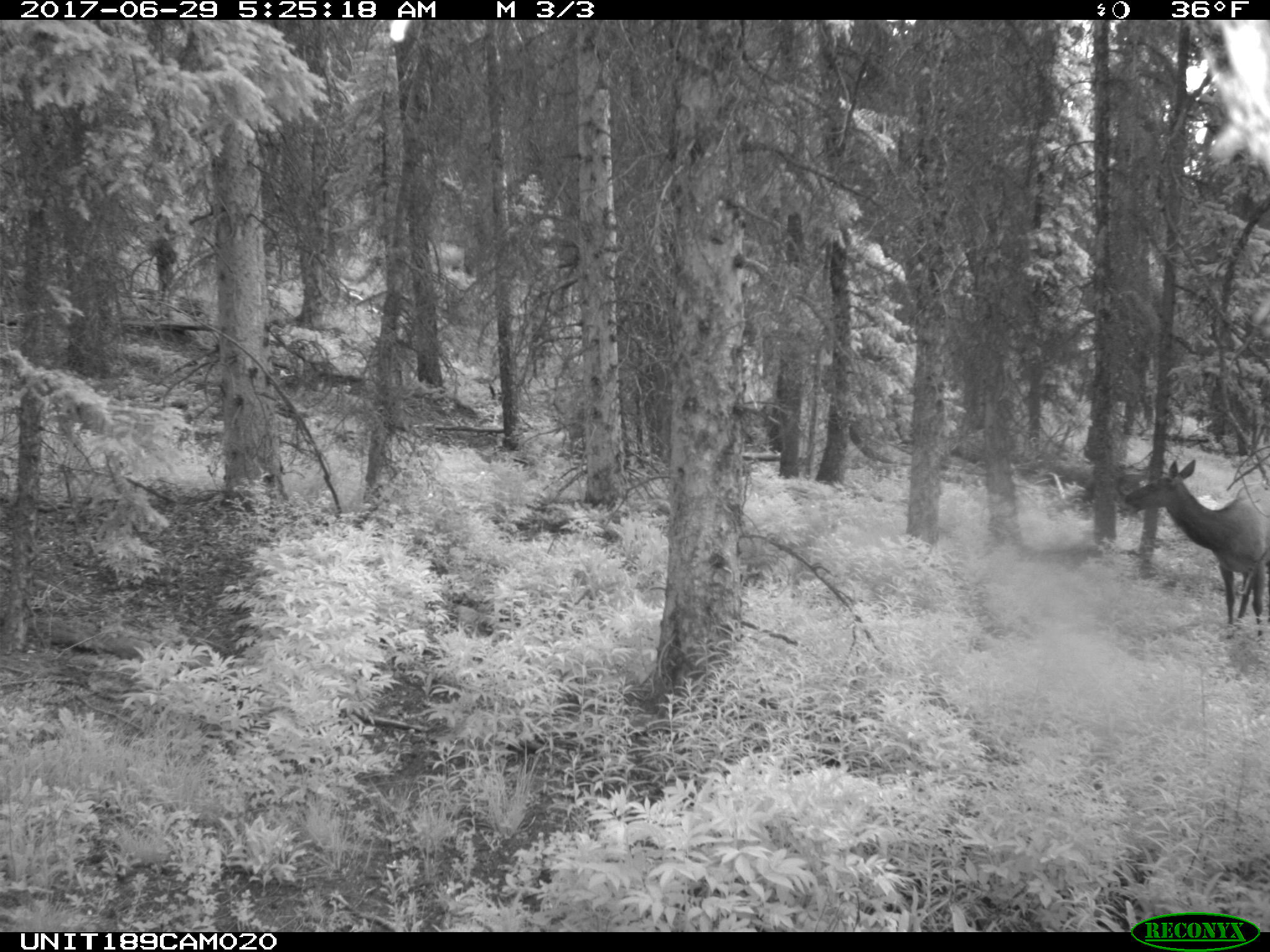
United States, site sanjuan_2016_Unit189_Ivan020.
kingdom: Animalia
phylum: Chordata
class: Mammalia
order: Artiodactyla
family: Cervidae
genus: Cervus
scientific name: Cervus elaphus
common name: red deer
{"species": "Cervus elaphus (red deer)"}